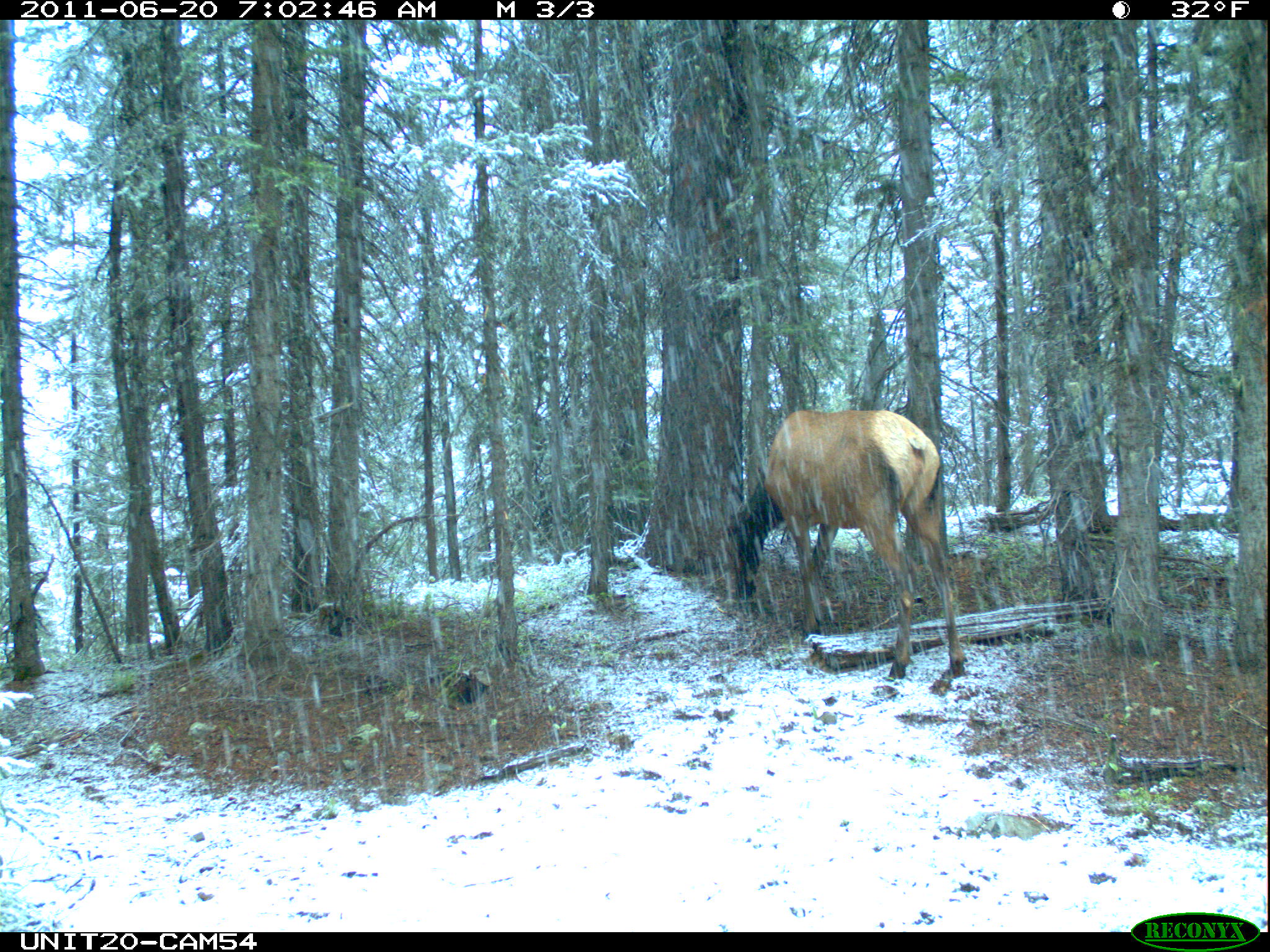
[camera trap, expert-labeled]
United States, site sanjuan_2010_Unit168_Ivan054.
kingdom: Animalia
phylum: Chordata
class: Mammalia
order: Artiodactyla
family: Cervidae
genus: Cervus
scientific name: Cervus elaphus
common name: red deer